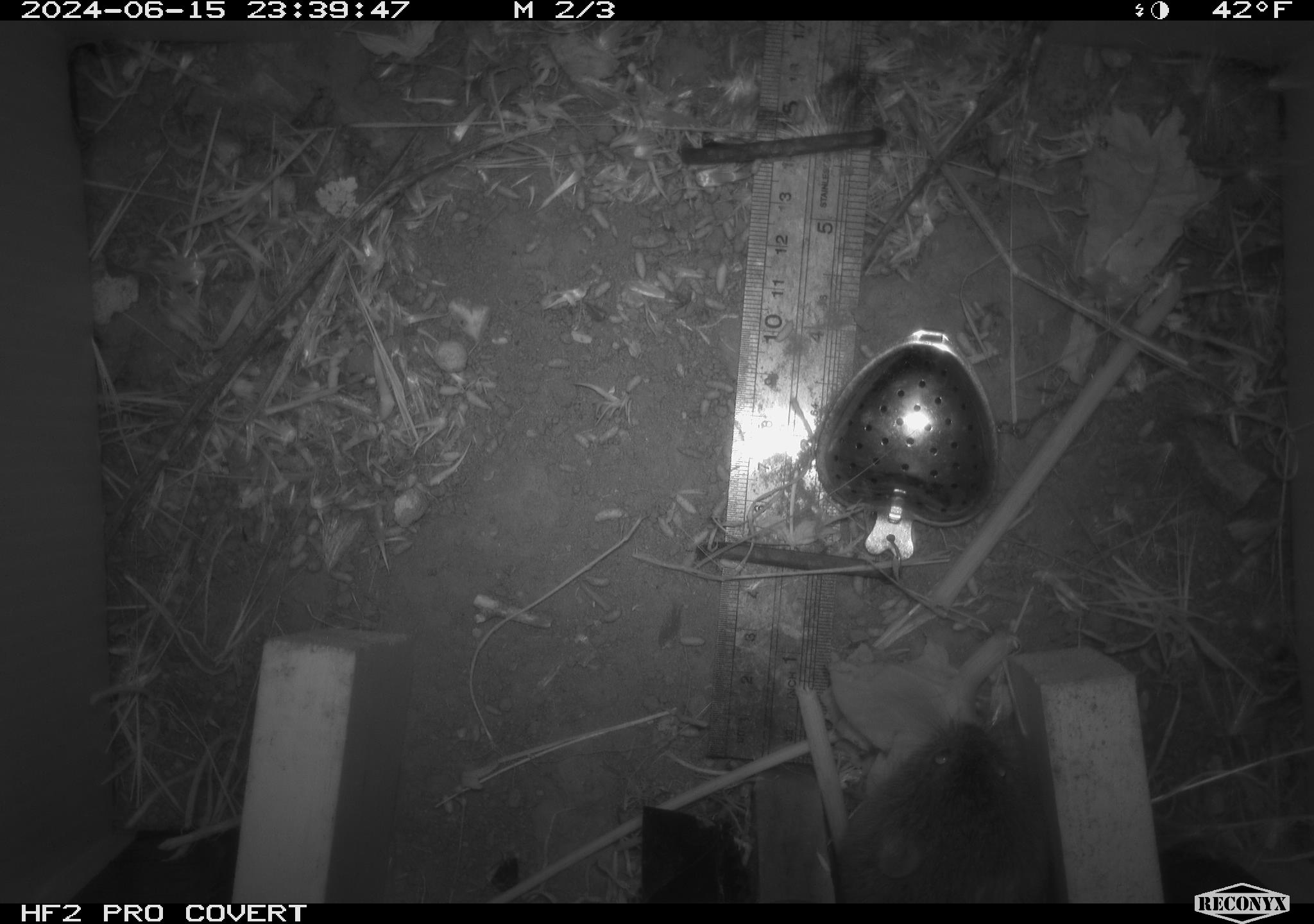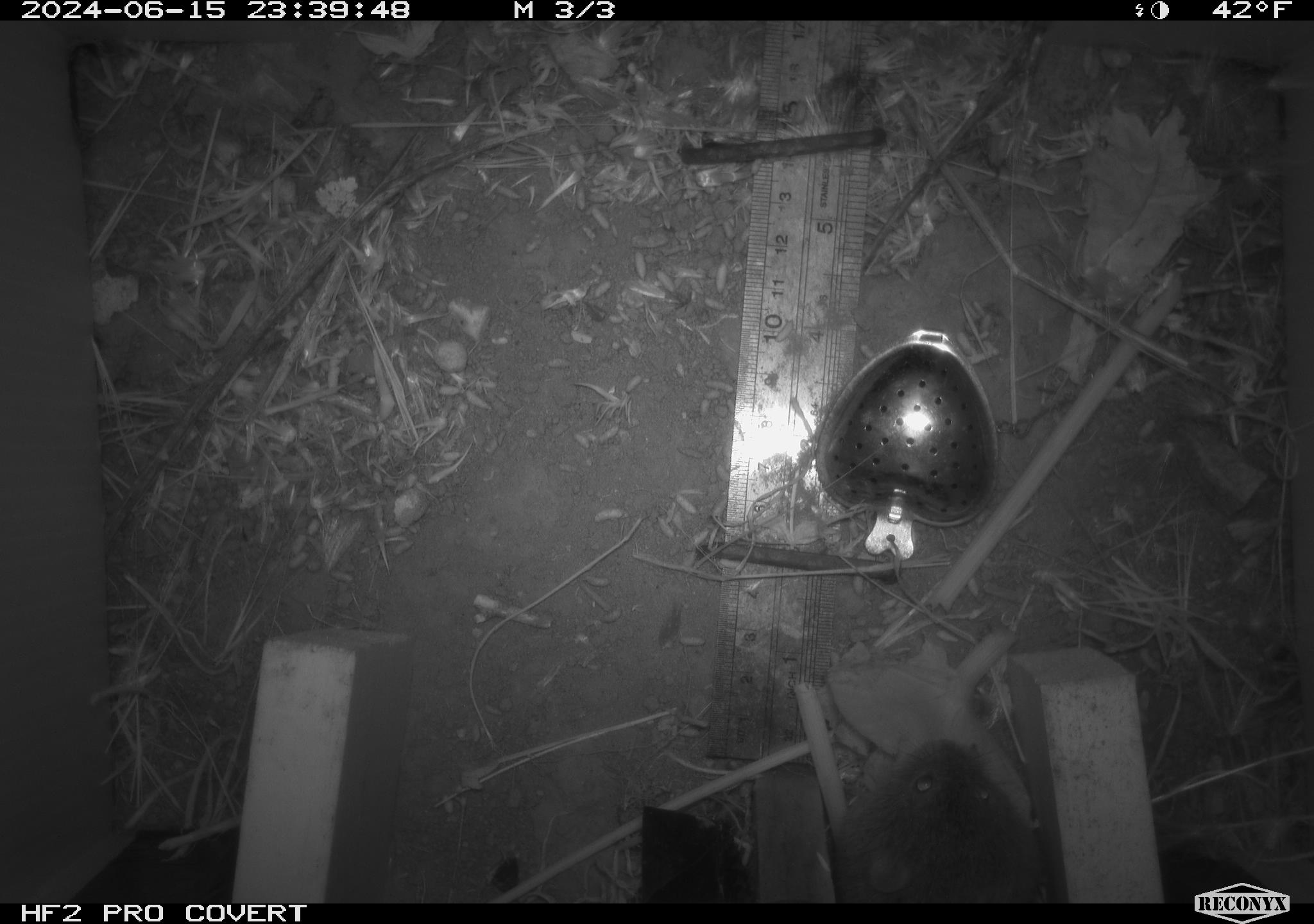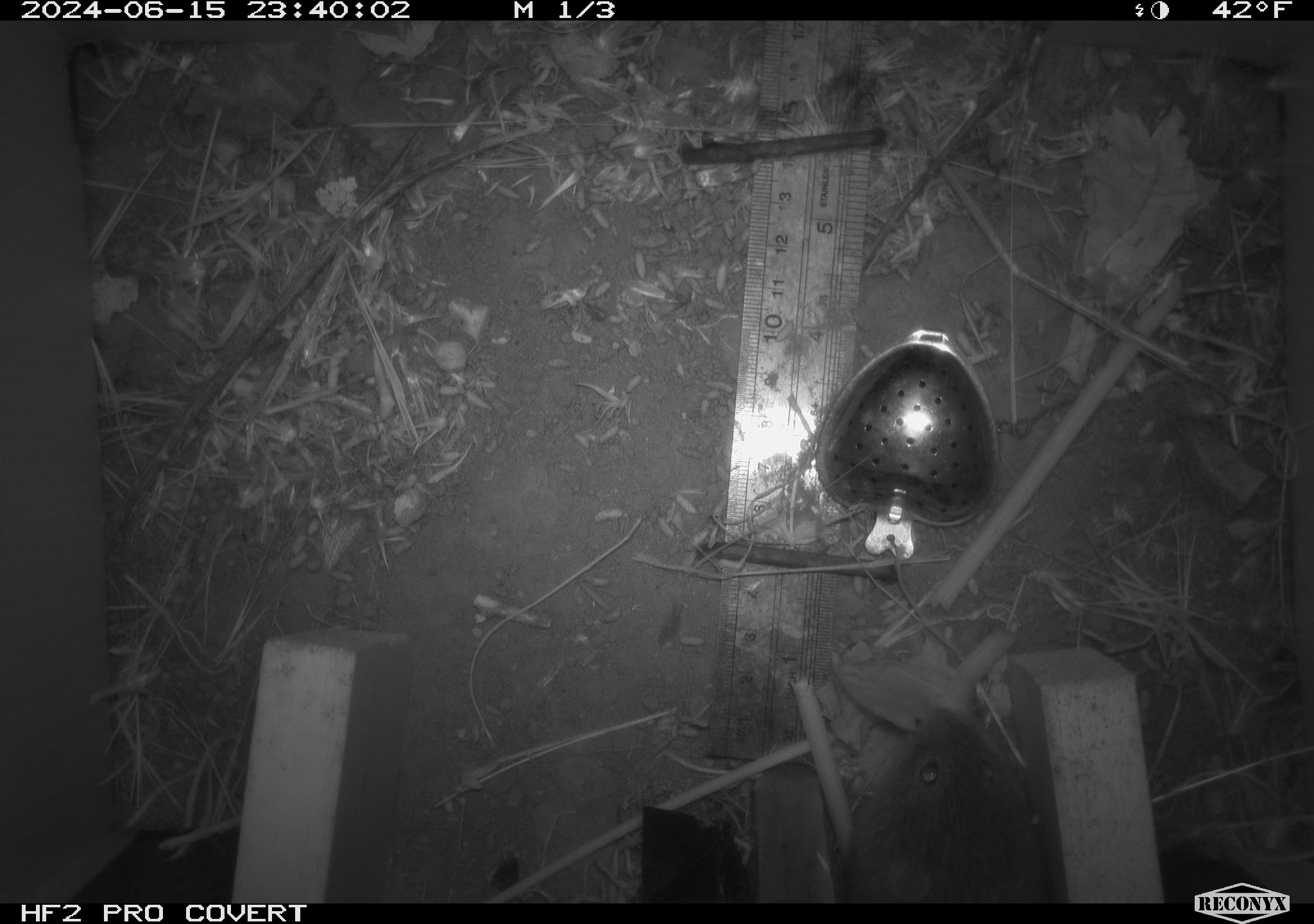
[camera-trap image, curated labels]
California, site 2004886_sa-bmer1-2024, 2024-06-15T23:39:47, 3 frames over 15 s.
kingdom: Animalia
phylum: Chordata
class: Mammalia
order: Rodentia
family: Cricetidae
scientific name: Cricetidae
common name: hamsters, voles, lemmings, and allies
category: cricetidae family